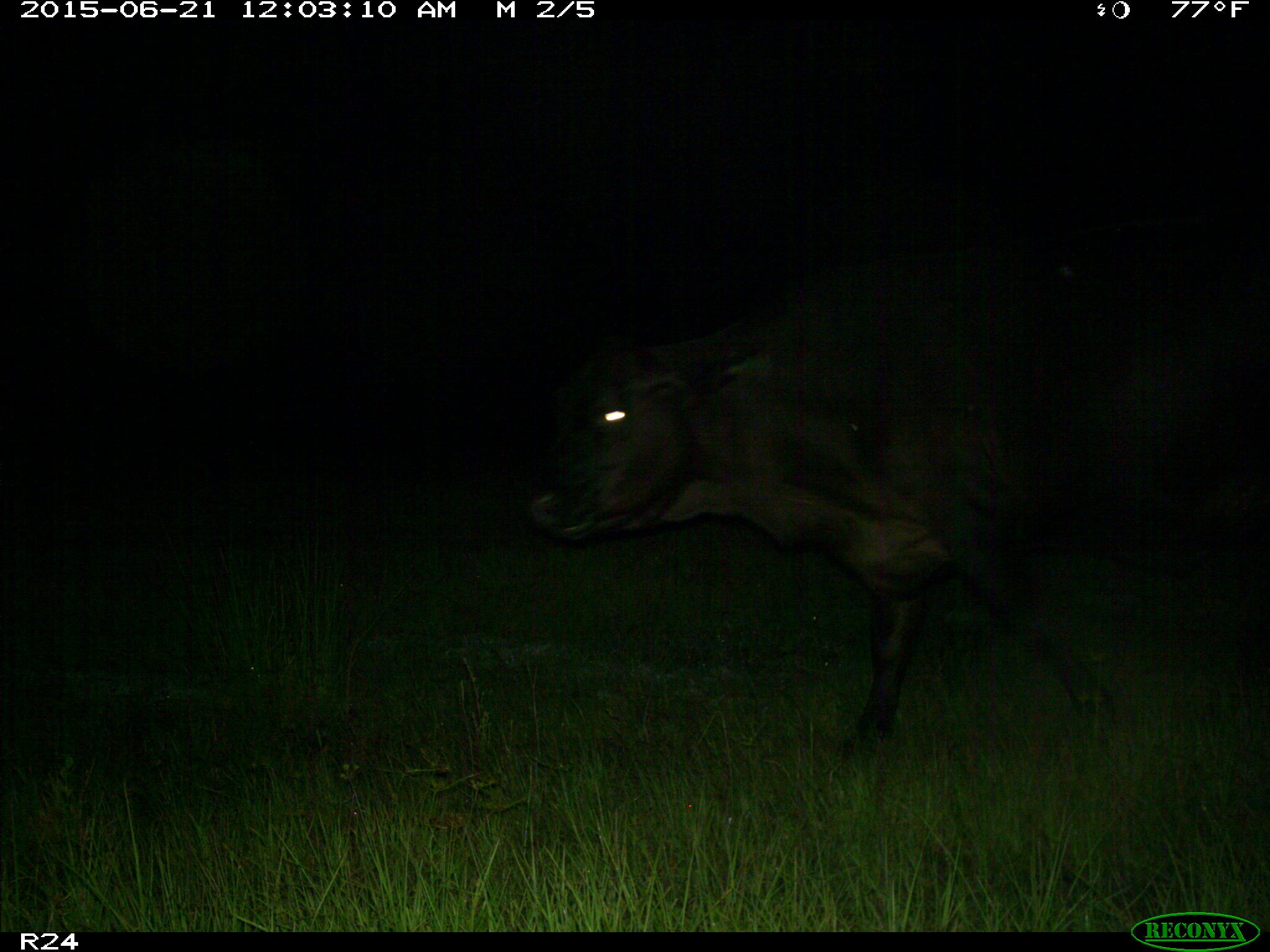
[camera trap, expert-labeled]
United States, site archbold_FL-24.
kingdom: Animalia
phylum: Chordata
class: Mammalia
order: Artiodactyla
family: Bovidae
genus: Bos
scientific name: Bos taurus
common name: domestic cow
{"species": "Bos taurus (domestic cow)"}